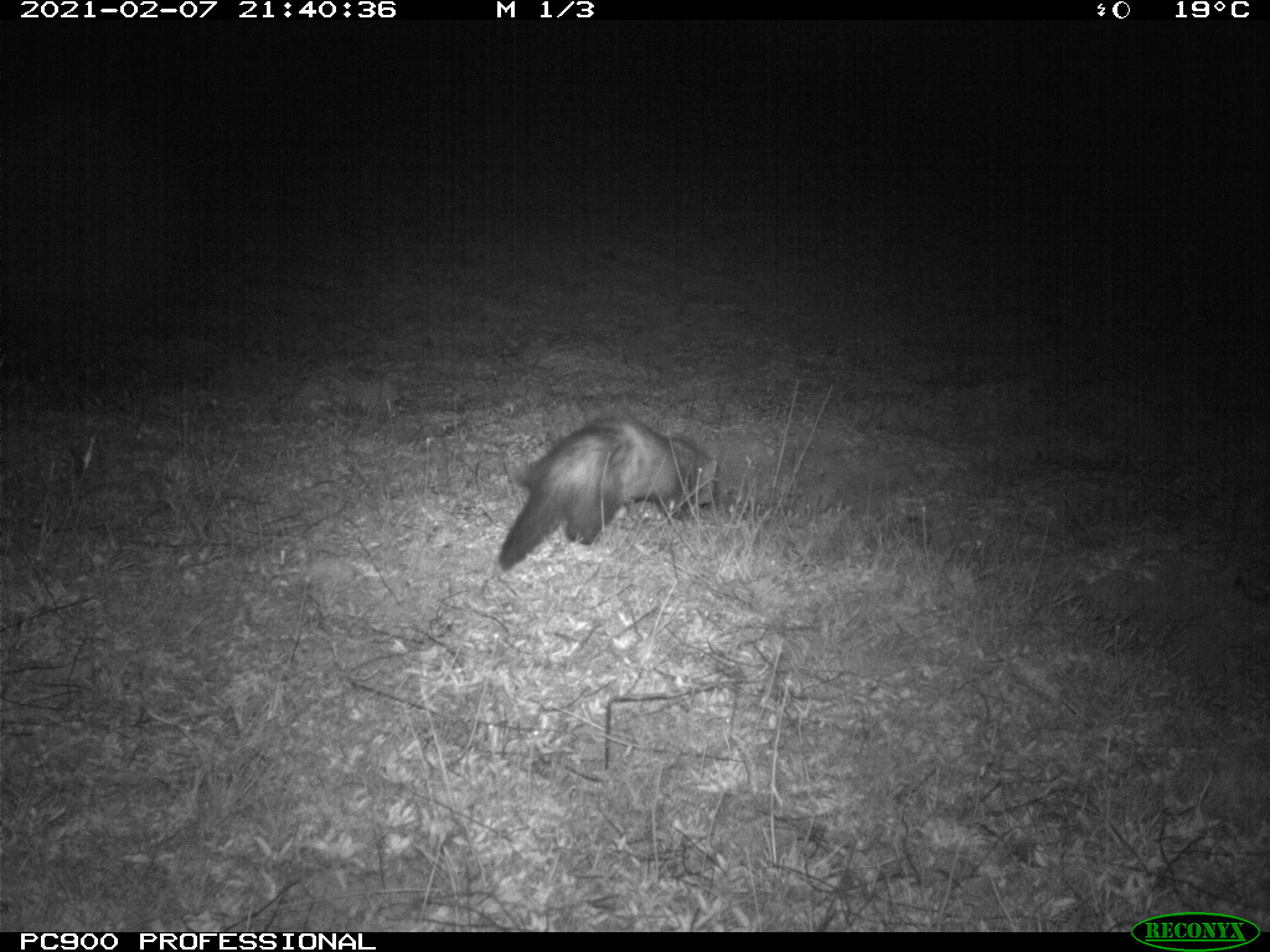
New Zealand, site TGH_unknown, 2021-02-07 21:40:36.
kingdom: Animalia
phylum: Chordata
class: Mammalia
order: Carnivora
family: Mustelidae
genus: Mustela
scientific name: Mustela furo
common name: ferret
Ferret (Mustela furo).